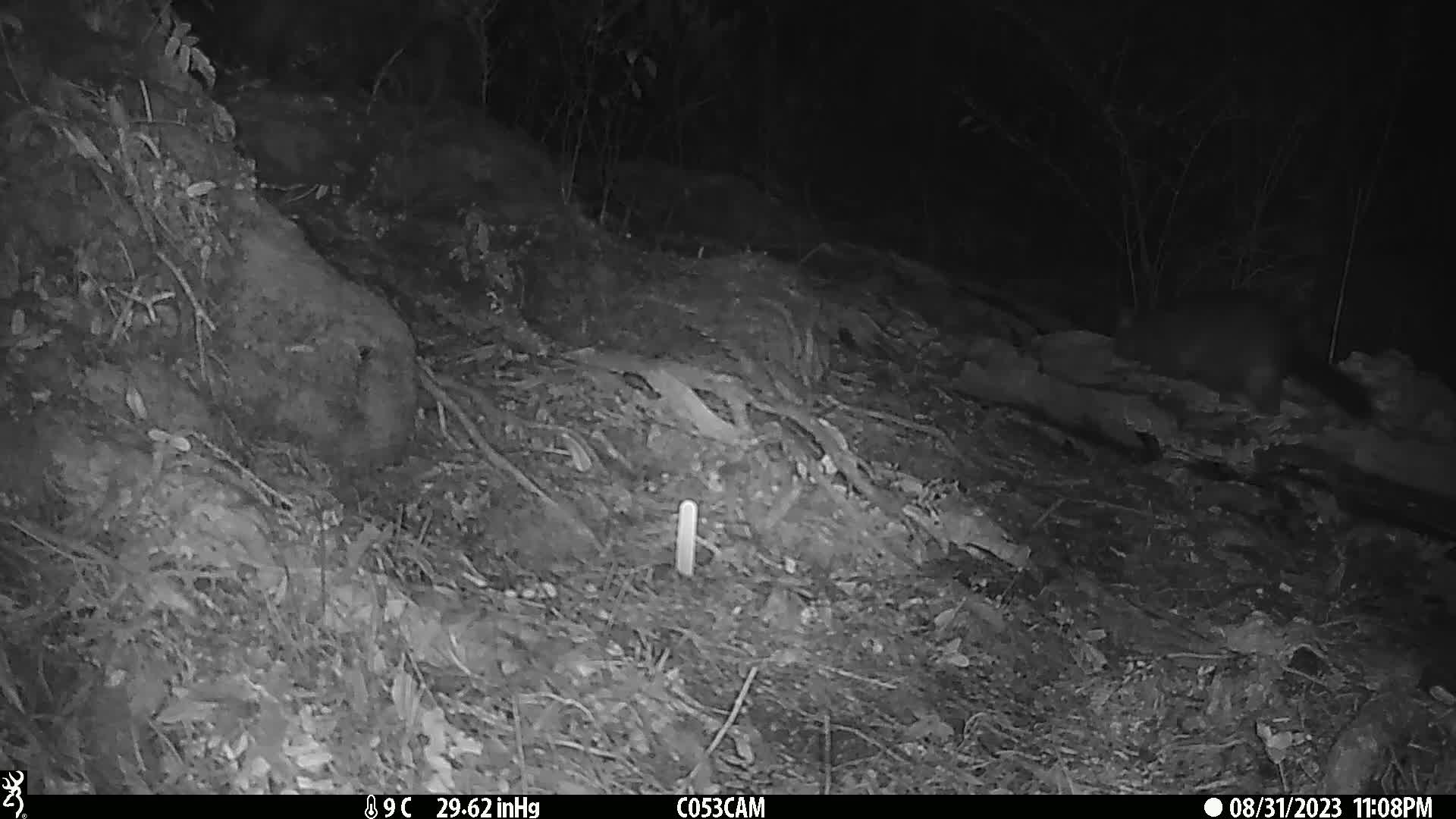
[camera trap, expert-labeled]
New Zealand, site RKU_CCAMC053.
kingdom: Animalia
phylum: Chordata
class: Mammalia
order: Diprotodontia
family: Phalangeridae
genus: Trichosurus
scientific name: Trichosurus vulpecula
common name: common brushtail possum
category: possum